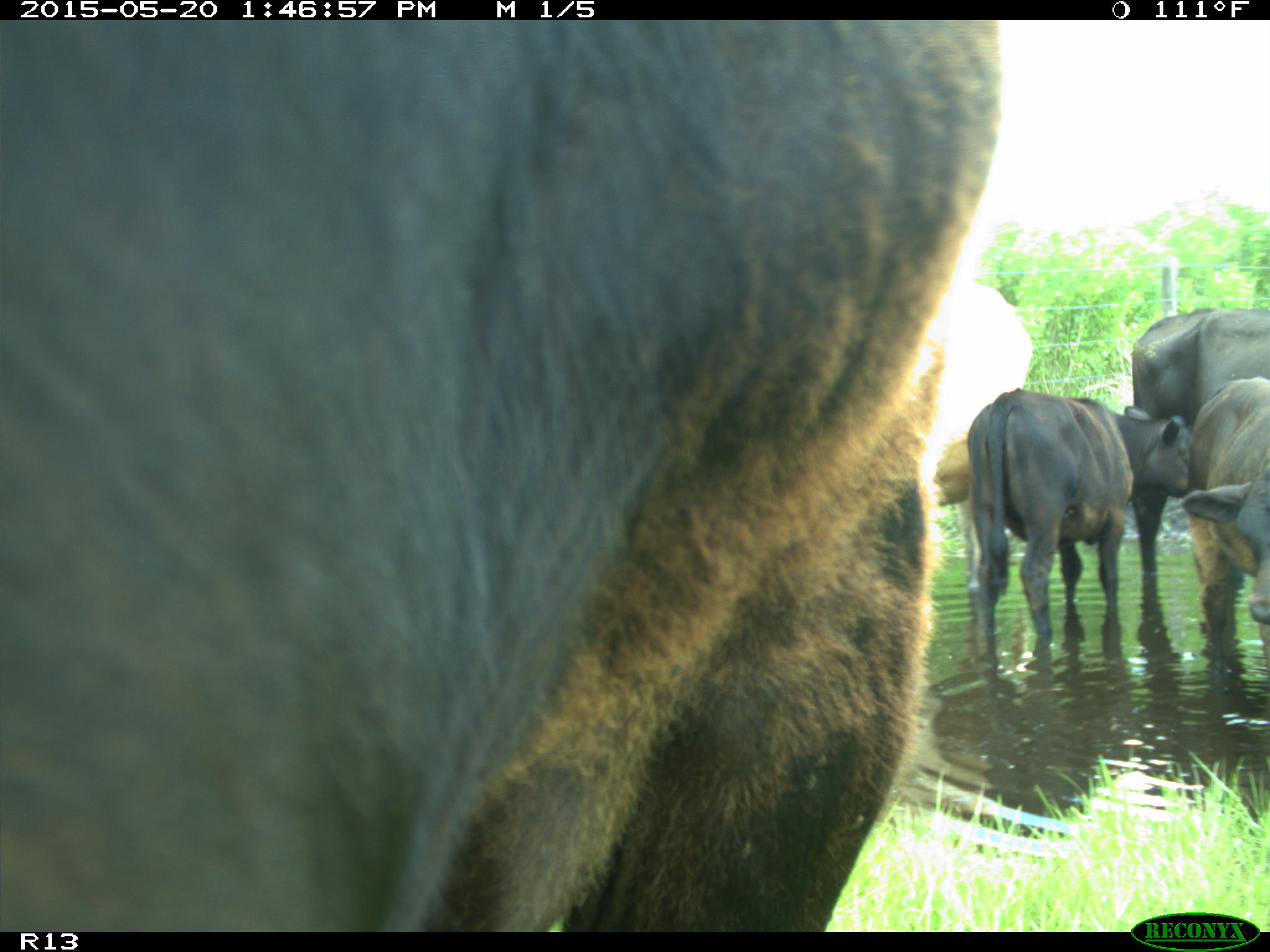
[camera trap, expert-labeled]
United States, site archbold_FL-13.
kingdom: Animalia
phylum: Chordata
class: Mammalia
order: Artiodactyla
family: Bovidae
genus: Bos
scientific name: Bos taurus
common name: domestic cow